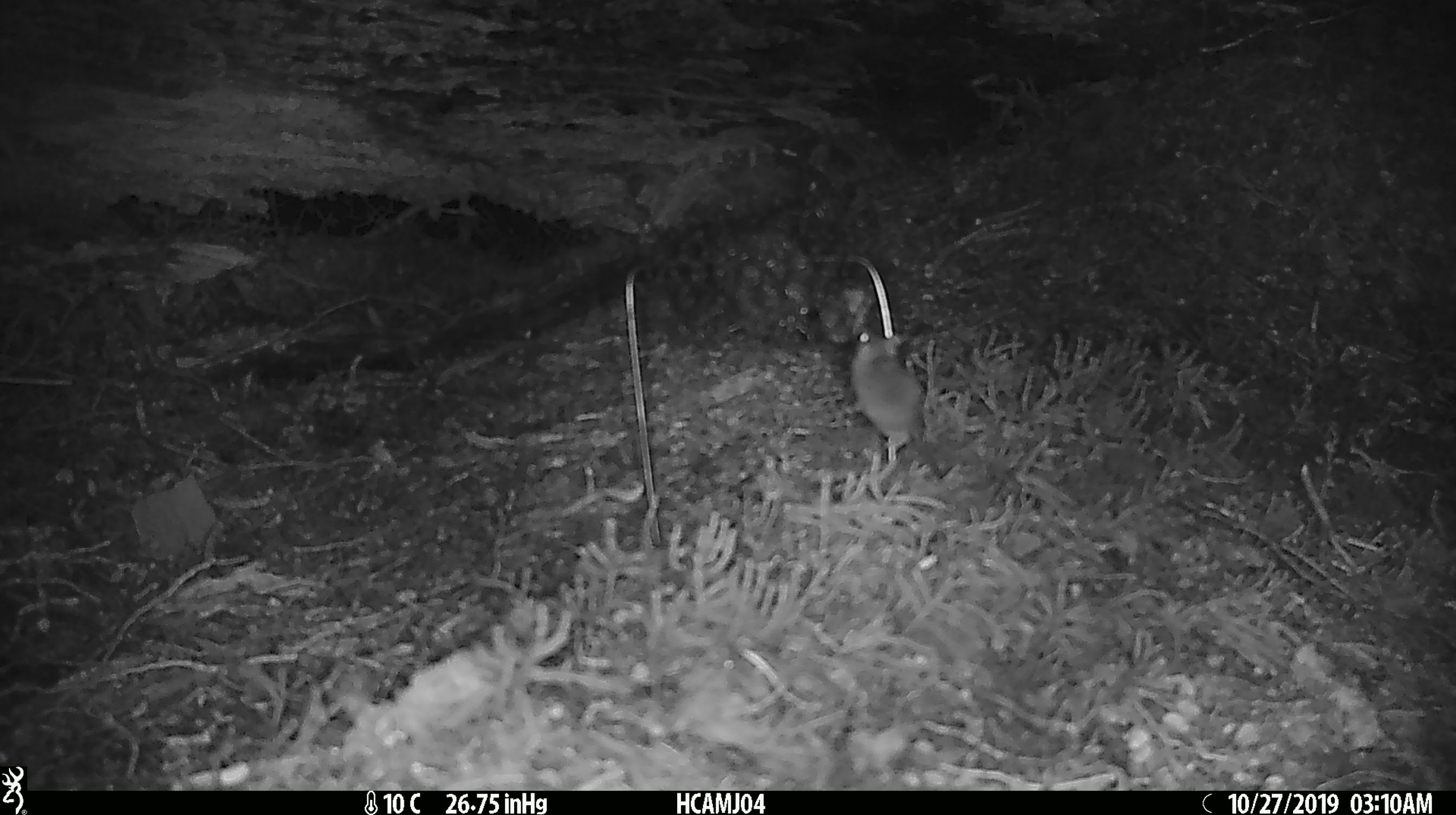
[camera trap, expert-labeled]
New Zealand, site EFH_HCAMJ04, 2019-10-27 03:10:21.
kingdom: Animalia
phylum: Chordata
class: Mammalia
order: Rodentia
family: Muridae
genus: Mus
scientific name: Mus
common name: mouse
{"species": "mouse (Mus)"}